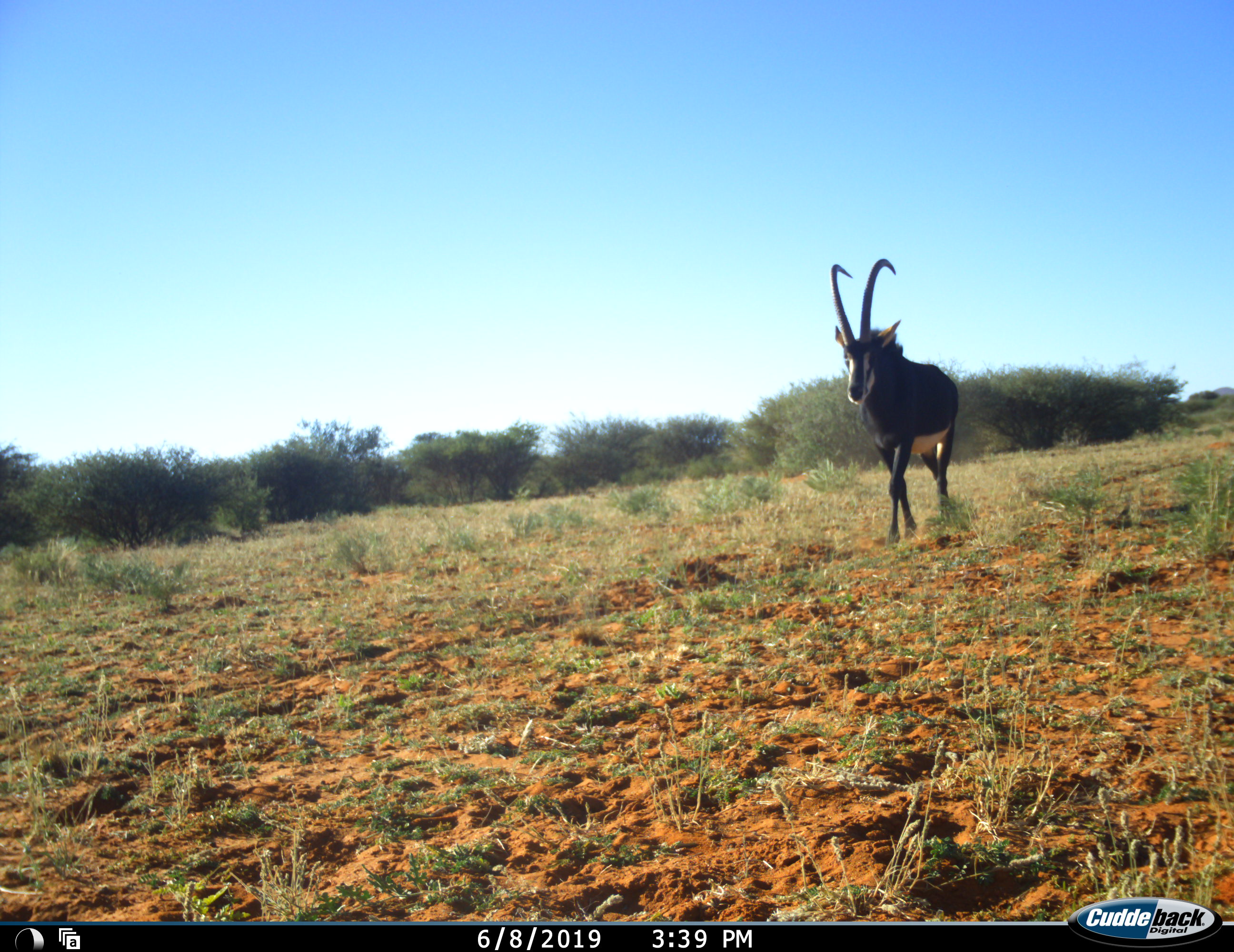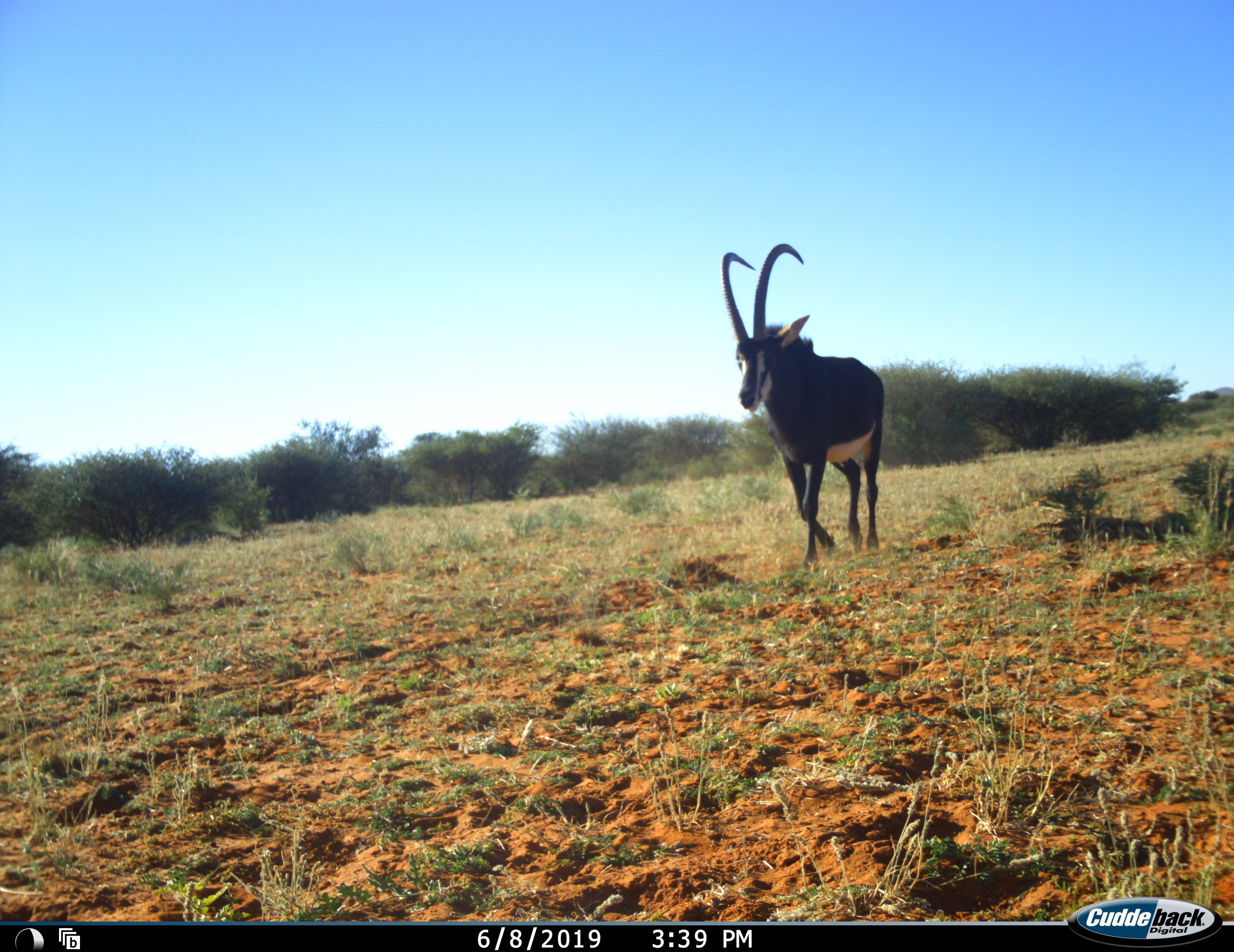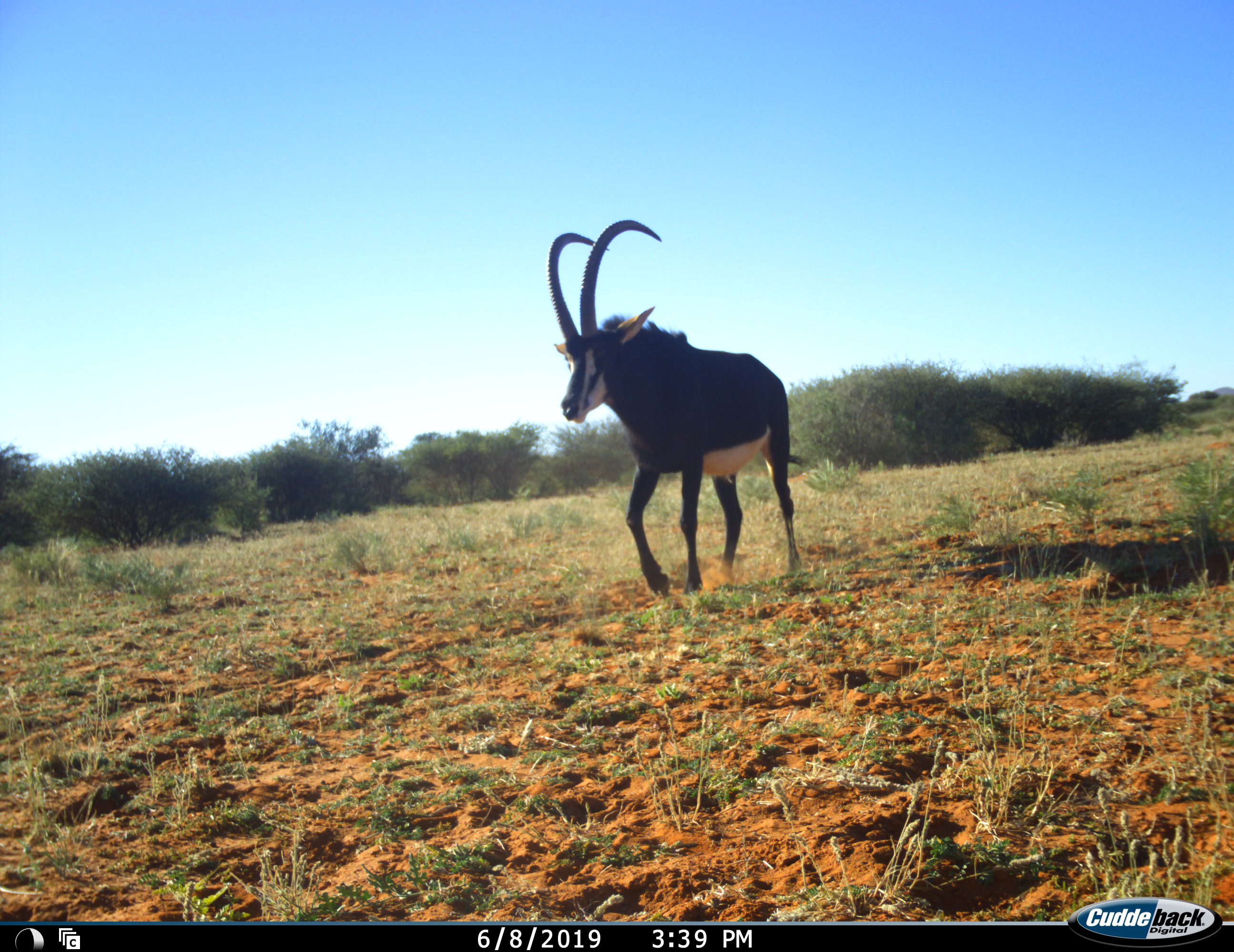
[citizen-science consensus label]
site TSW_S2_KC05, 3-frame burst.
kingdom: Animalia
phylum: Chordata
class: Mammalia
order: Artiodactyla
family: Bovidae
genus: Hippotragus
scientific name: Hippotragus niger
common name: sable antelope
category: sable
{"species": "sable (sable antelope) (Hippotragus niger)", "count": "1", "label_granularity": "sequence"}